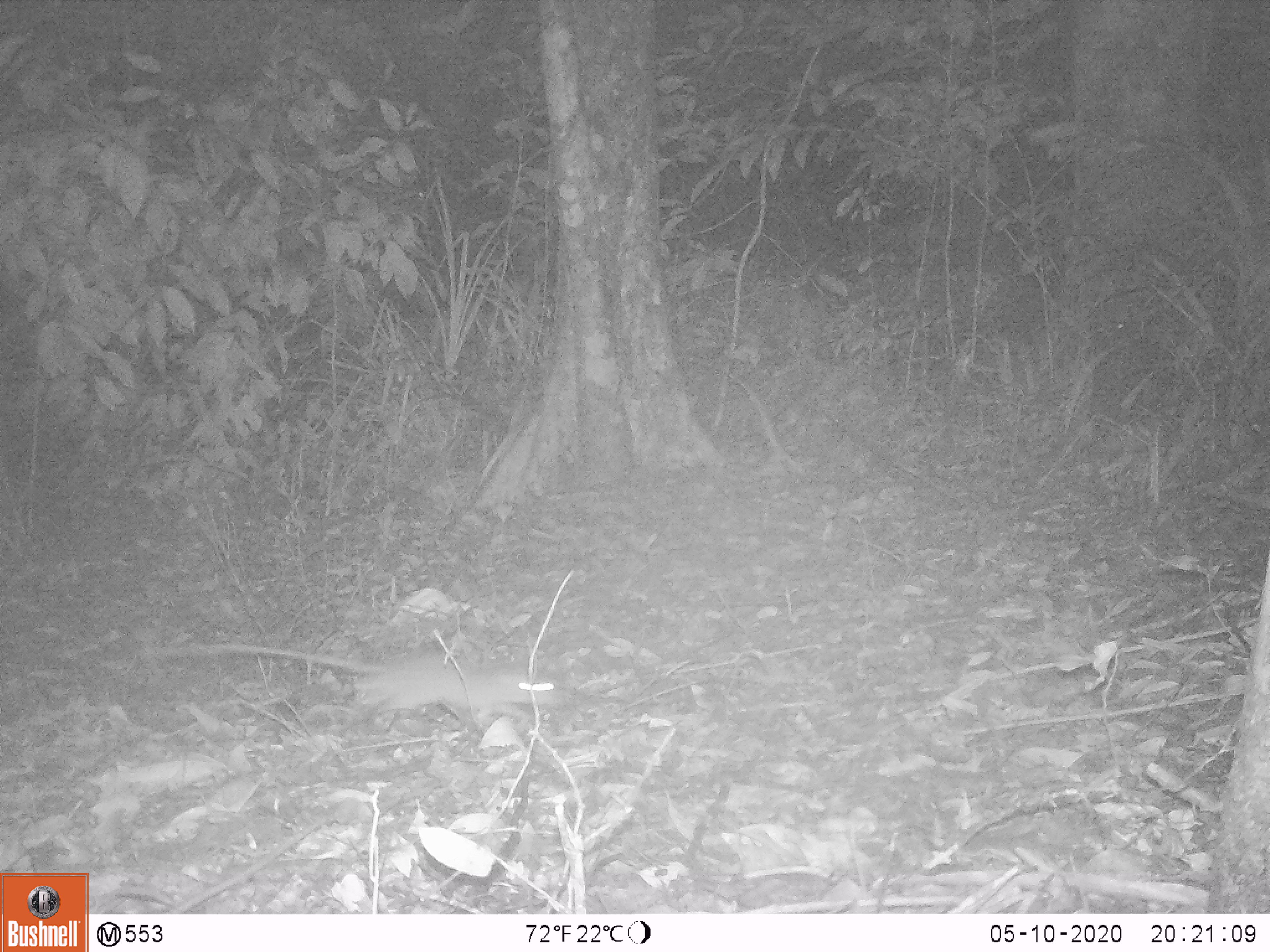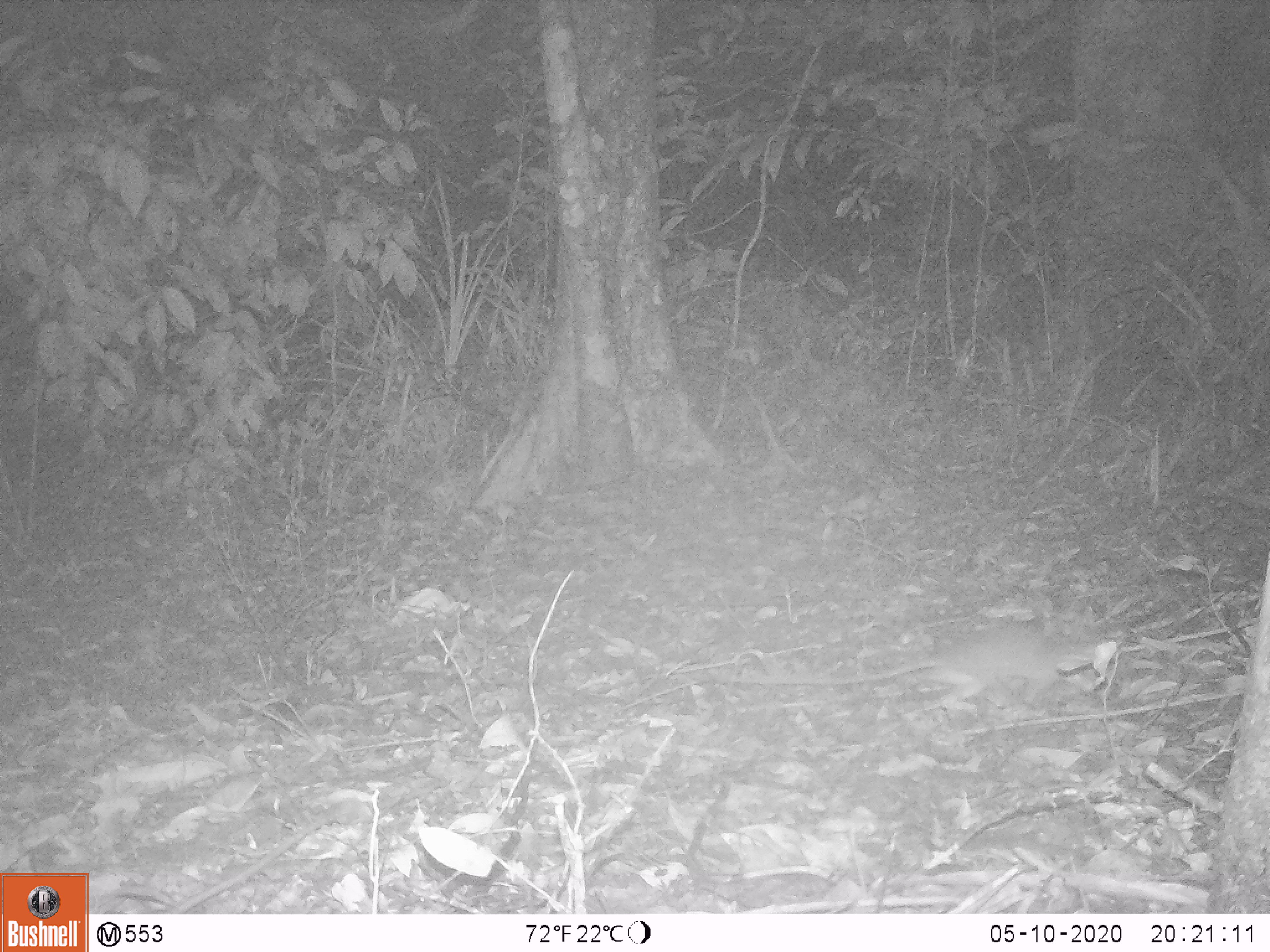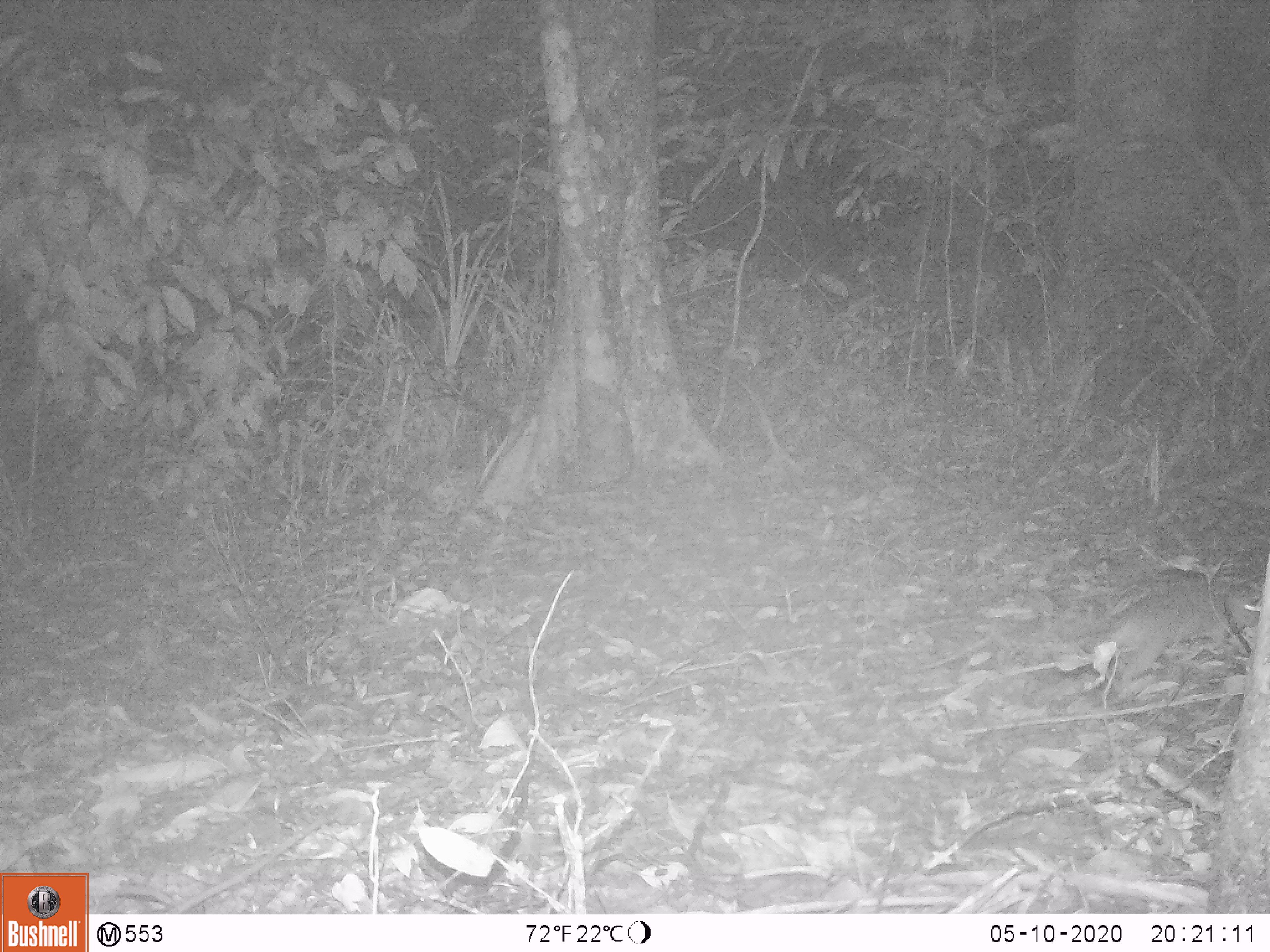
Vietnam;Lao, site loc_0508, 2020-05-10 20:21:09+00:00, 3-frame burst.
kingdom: Animalia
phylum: Chordata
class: Mammalia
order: Rodentia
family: Muridae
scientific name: Muridae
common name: old-world mice and rats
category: unidentified murid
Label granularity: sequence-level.